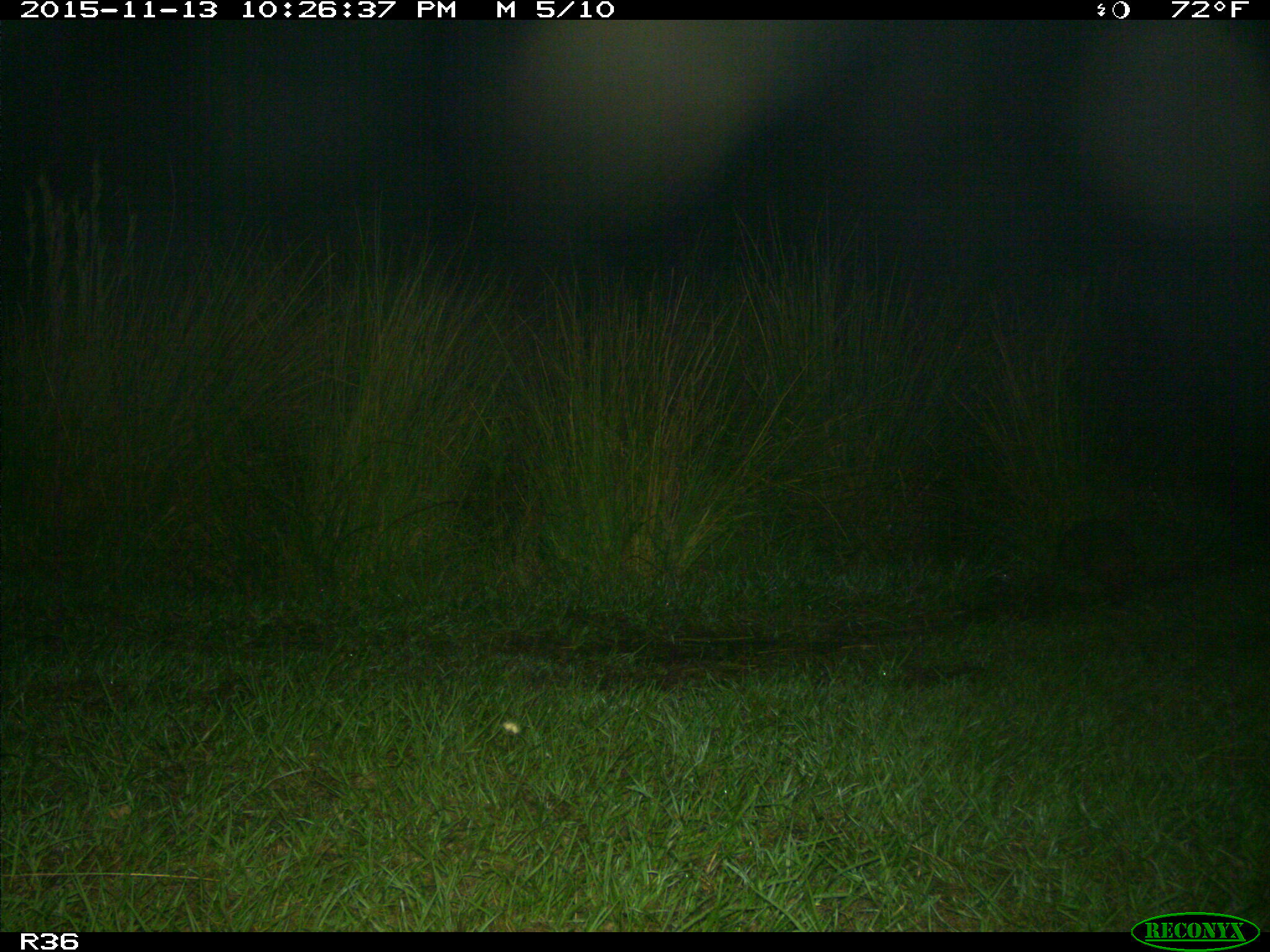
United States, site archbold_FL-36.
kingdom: Animalia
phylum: Chordata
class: Mammalia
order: Cingulata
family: Dasypodidae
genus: Dasypus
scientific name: Dasypus novemcinctus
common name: nine-banded armadillo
Dasypus novemcinctus (nine-banded armadillo).